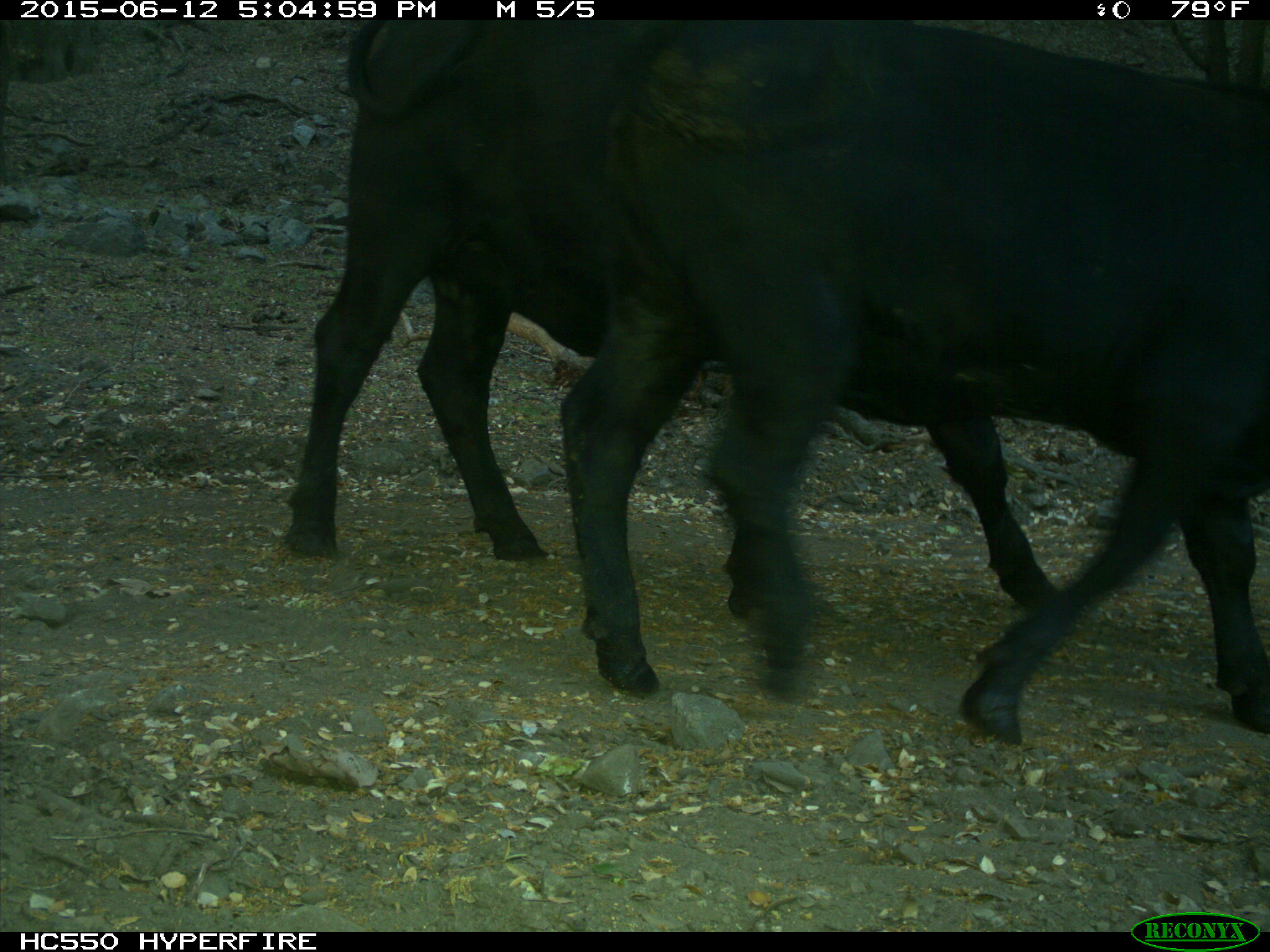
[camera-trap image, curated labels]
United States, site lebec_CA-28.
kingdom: Animalia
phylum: Chordata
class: Mammalia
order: Artiodactyla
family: Bovidae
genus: Bos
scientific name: Bos taurus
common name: domestic cow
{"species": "Bos taurus (domestic cow)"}